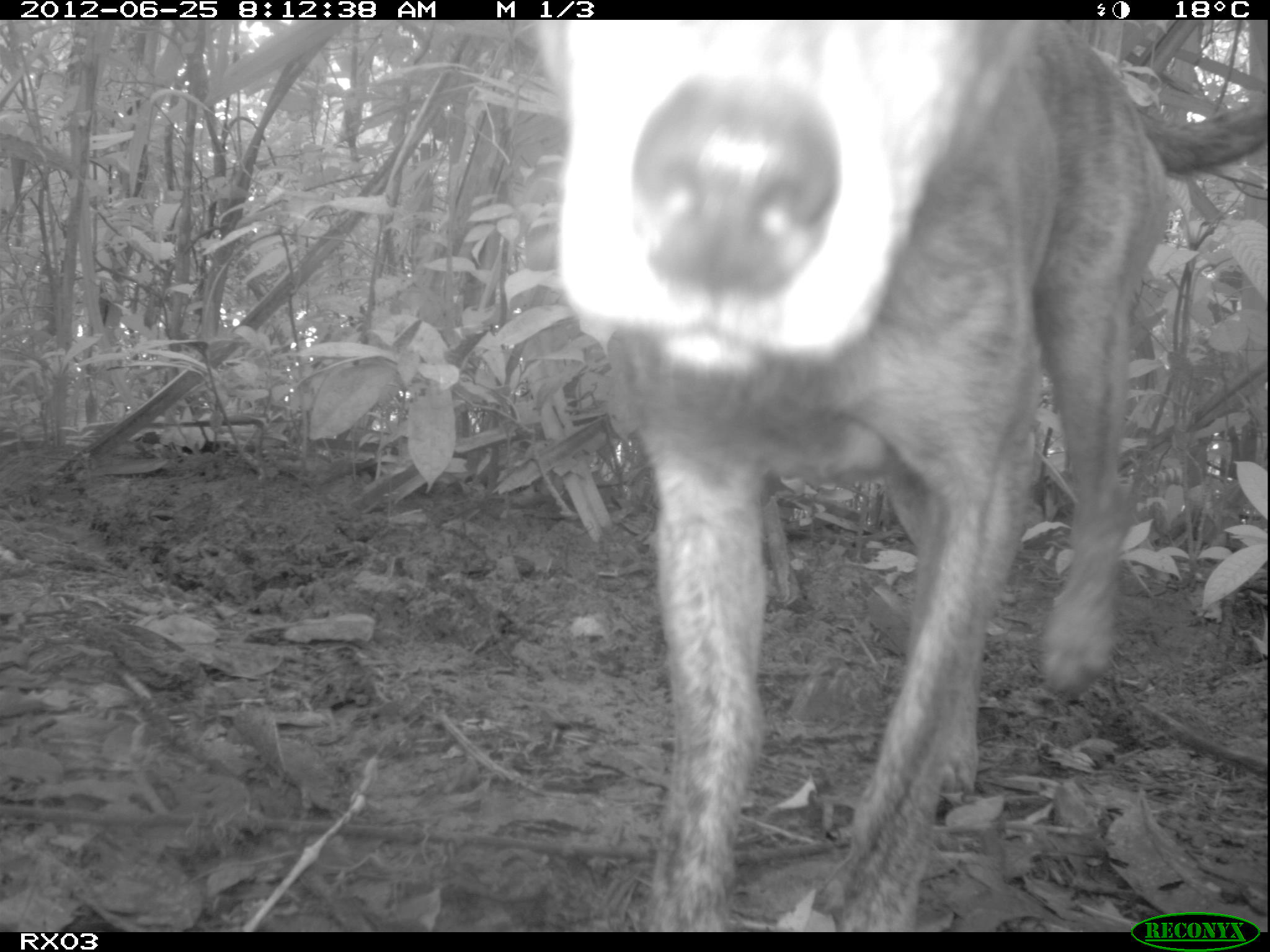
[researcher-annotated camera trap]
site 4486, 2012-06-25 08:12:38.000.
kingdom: Animalia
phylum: Chordata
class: Mammalia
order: Carnivora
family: Canidae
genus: Canis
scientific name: Canis familiaris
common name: domestic dog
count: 1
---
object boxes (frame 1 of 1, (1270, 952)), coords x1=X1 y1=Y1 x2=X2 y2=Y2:
canis familiaris: x1=530 y1=19 x2=1261 y2=932